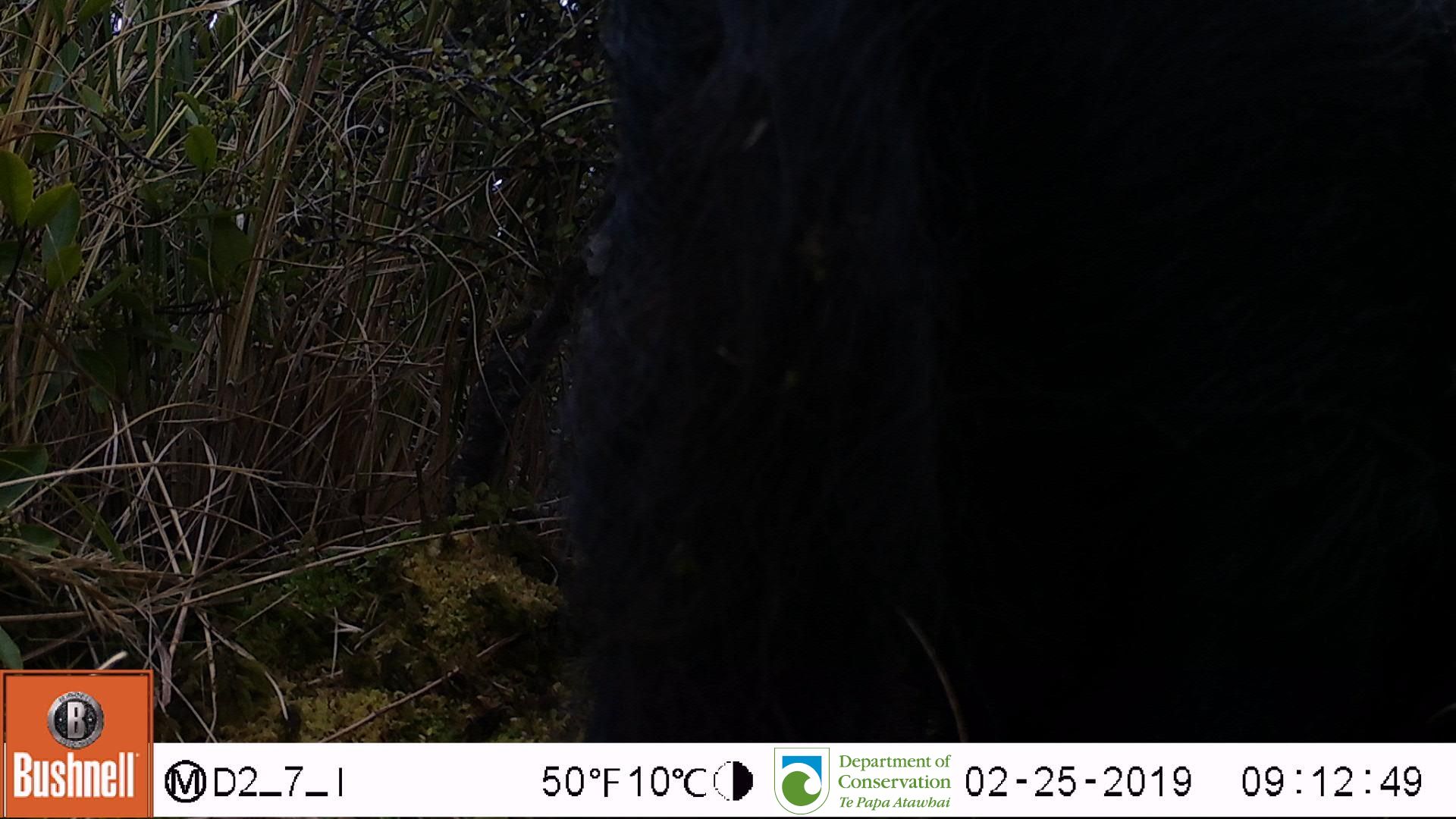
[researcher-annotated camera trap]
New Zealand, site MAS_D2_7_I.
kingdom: Animalia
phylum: Chordata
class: Mammalia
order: Artiodactyla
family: Suidae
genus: Sus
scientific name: Sus scrofa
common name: pig